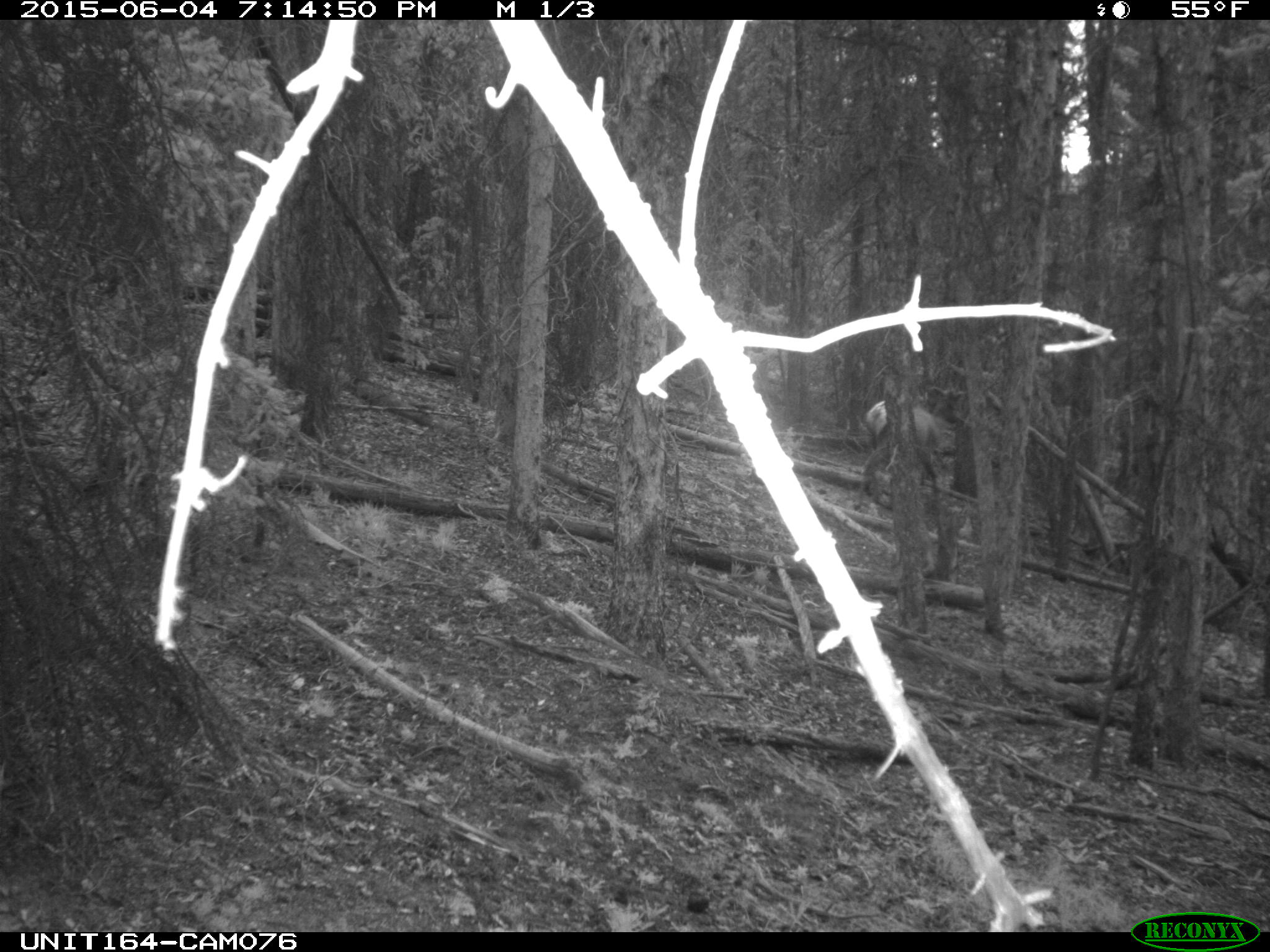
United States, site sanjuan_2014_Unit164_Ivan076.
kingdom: Animalia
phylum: Chordata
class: Mammalia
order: Artiodactyla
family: Cervidae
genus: Cervus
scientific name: Cervus elaphus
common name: red deer